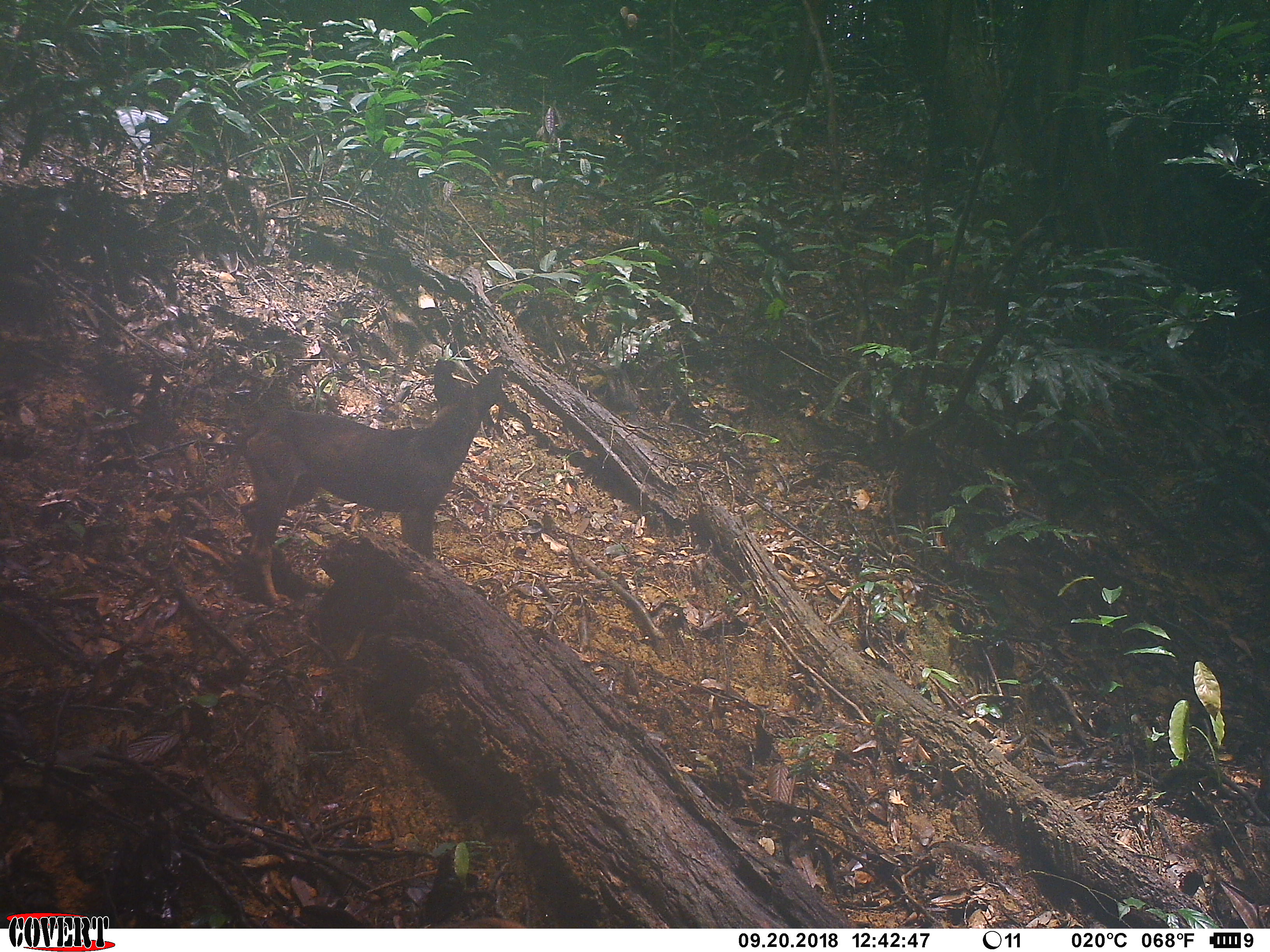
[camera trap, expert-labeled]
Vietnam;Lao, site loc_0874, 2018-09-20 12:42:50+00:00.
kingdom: Animalia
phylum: Chordata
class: Mammalia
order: Carnivora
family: Canidae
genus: Canis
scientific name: Canis familiaris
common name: domestic dog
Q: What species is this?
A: Domestic dog (Canis familiaris).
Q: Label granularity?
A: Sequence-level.